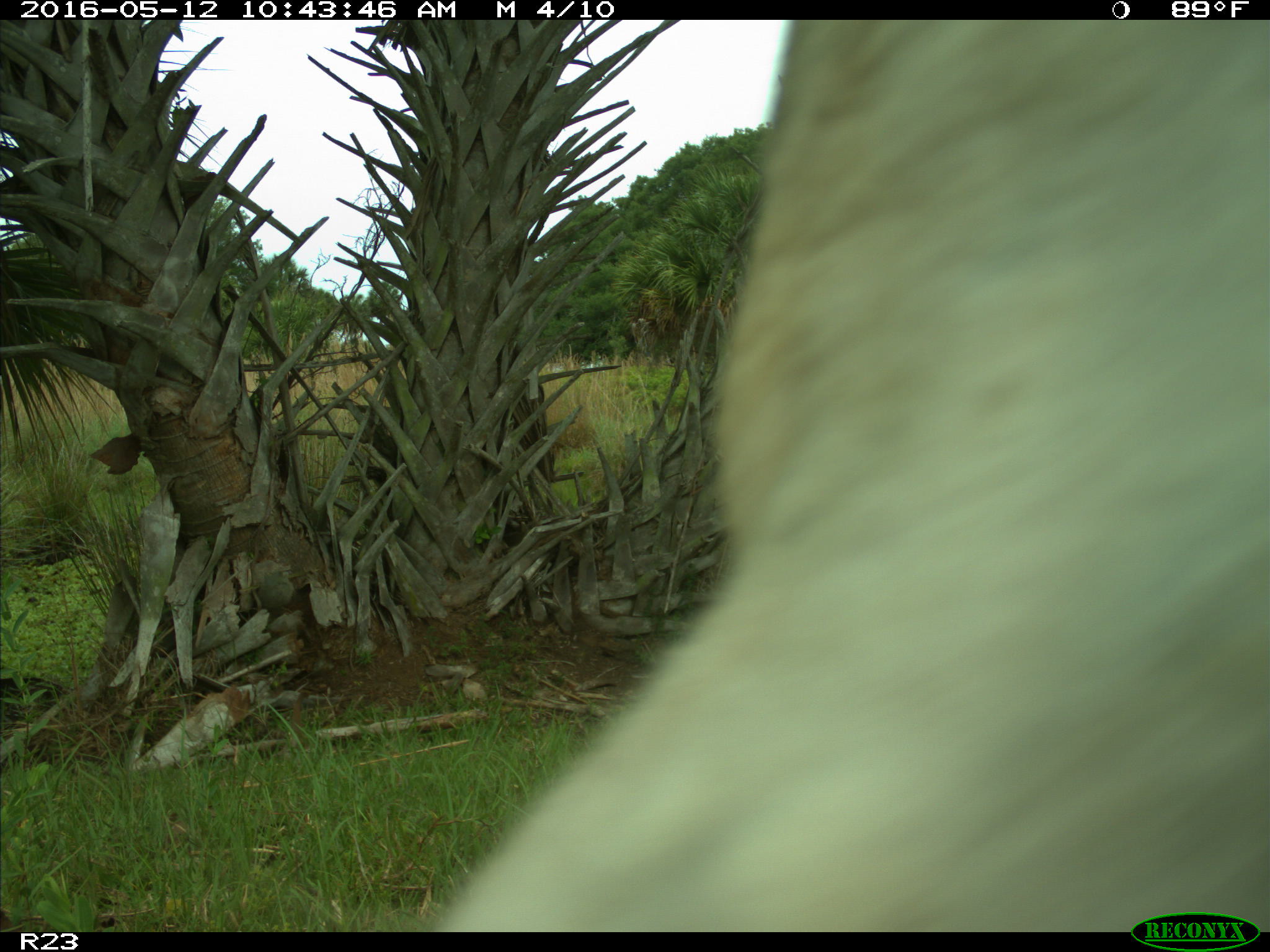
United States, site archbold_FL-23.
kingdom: Animalia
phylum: Chordata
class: Mammalia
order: Artiodactyla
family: Bovidae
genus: Bos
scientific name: Bos taurus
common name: domestic cow